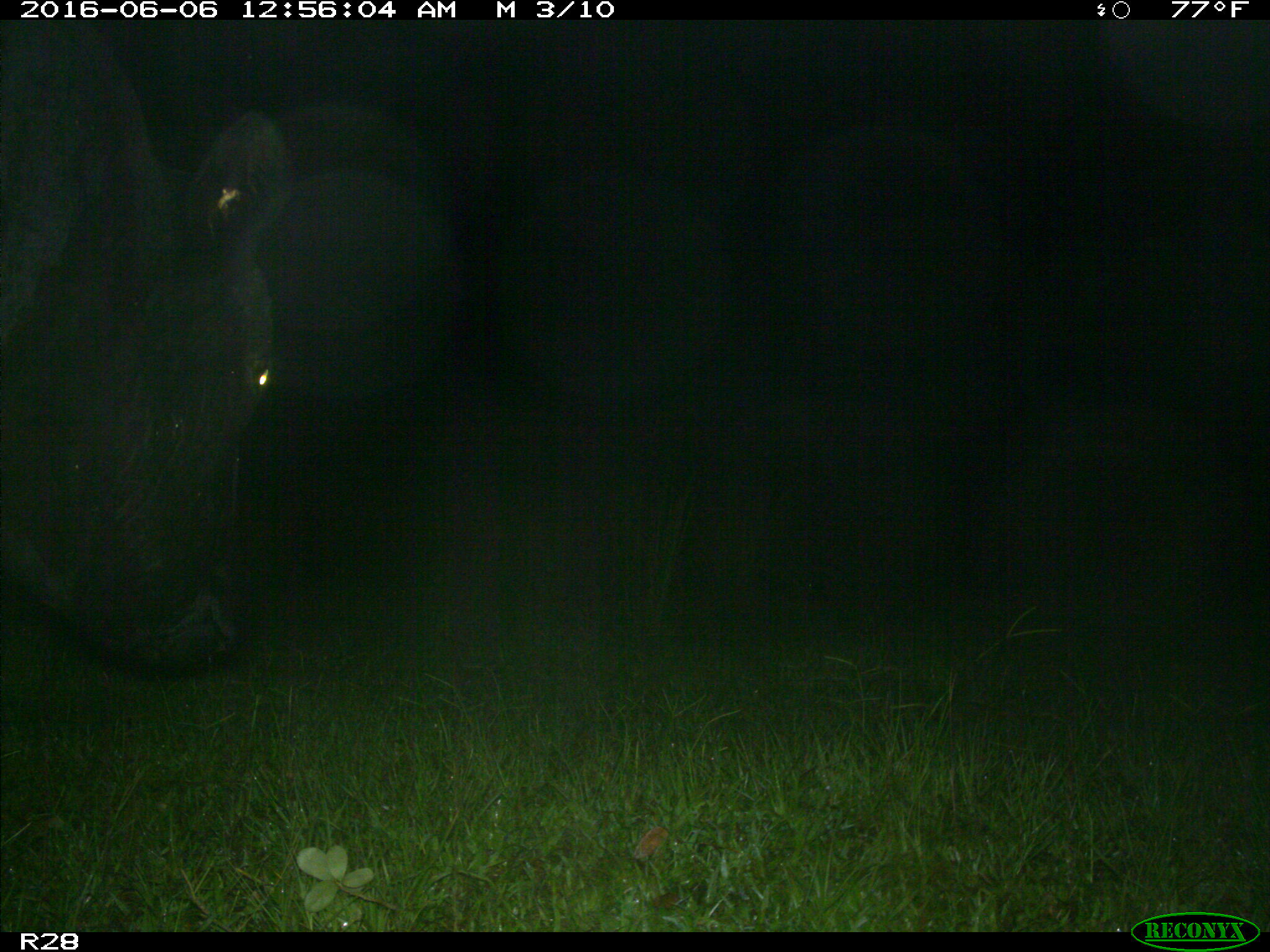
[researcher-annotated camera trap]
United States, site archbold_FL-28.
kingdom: Animalia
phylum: Chordata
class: Mammalia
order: Artiodactyla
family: Bovidae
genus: Bos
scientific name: Bos taurus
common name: domestic cow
Bos taurus (domestic cow).